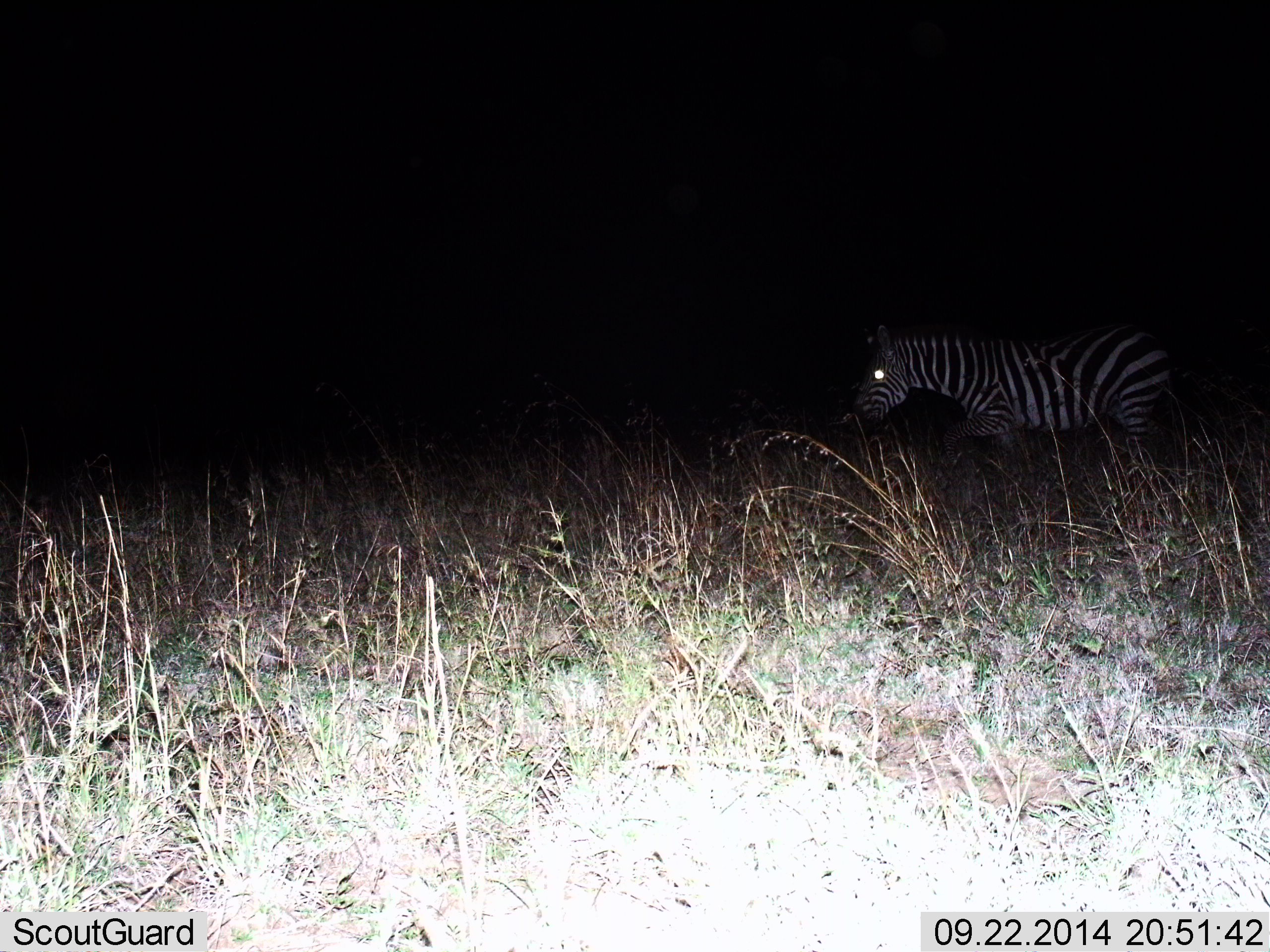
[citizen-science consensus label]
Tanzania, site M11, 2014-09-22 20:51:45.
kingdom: Animalia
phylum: Chordata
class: Mammalia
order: Perissodactyla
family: Equidae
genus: Equus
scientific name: Equus quagga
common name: plains zebra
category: zebra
Zebra (plains zebra) (Equus quagga), count 1. Behavior (volunteer vote fractions): standing 70%, resting 0%, moving 40%, interacting 0%. Young present (vote fraction): 0%. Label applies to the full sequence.